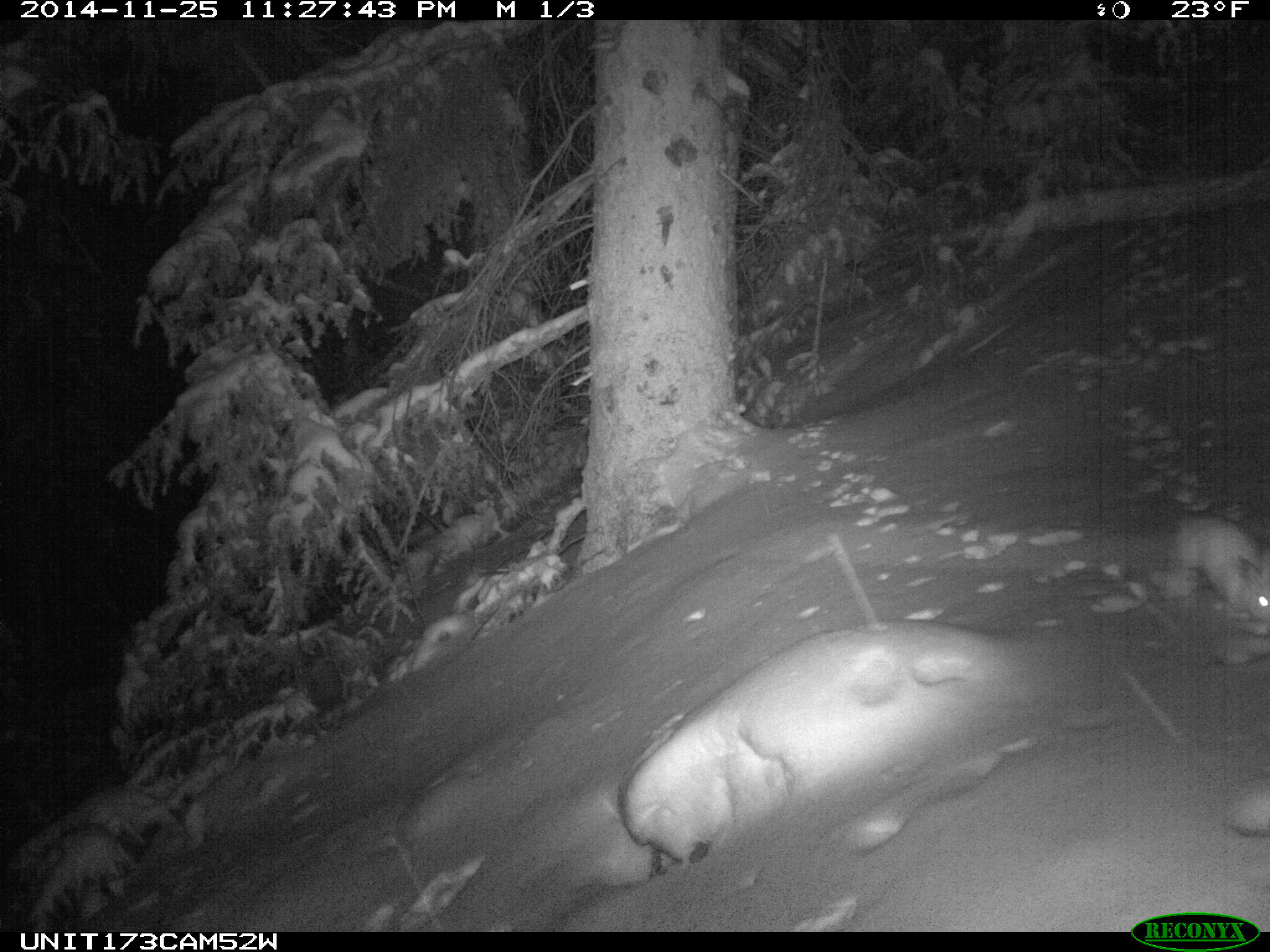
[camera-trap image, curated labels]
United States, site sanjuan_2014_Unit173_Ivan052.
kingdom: Animalia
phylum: Chordata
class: Mammalia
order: Lagomorpha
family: Leporidae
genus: Lepus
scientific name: Lepus americanus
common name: snowshoe hare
Lepus americanus (snowshoe hare).